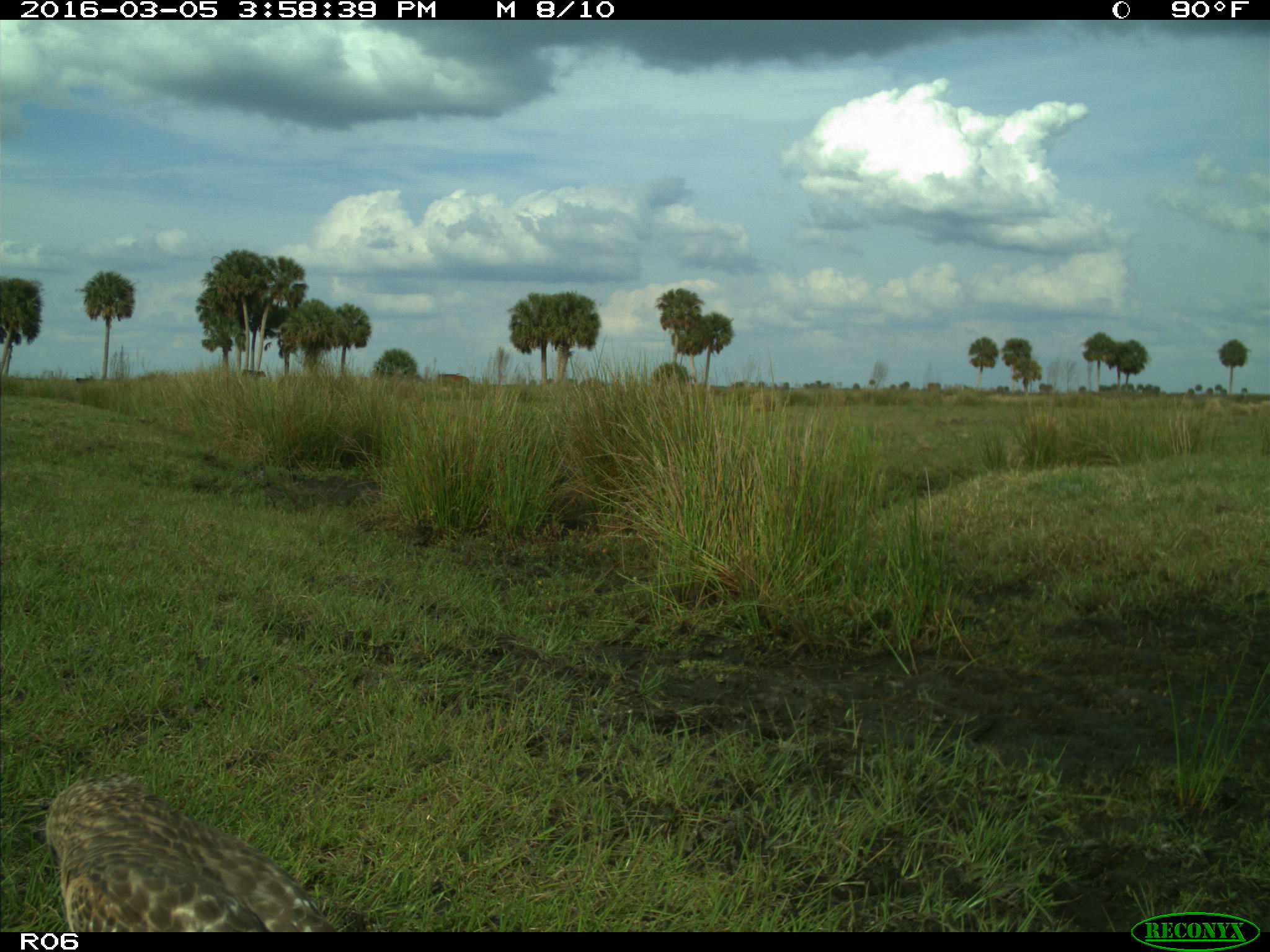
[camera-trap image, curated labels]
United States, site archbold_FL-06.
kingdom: Animalia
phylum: Chordata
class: Aves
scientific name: Aves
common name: birds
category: unidentified bird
Unidentified bird (birds) (Aves).